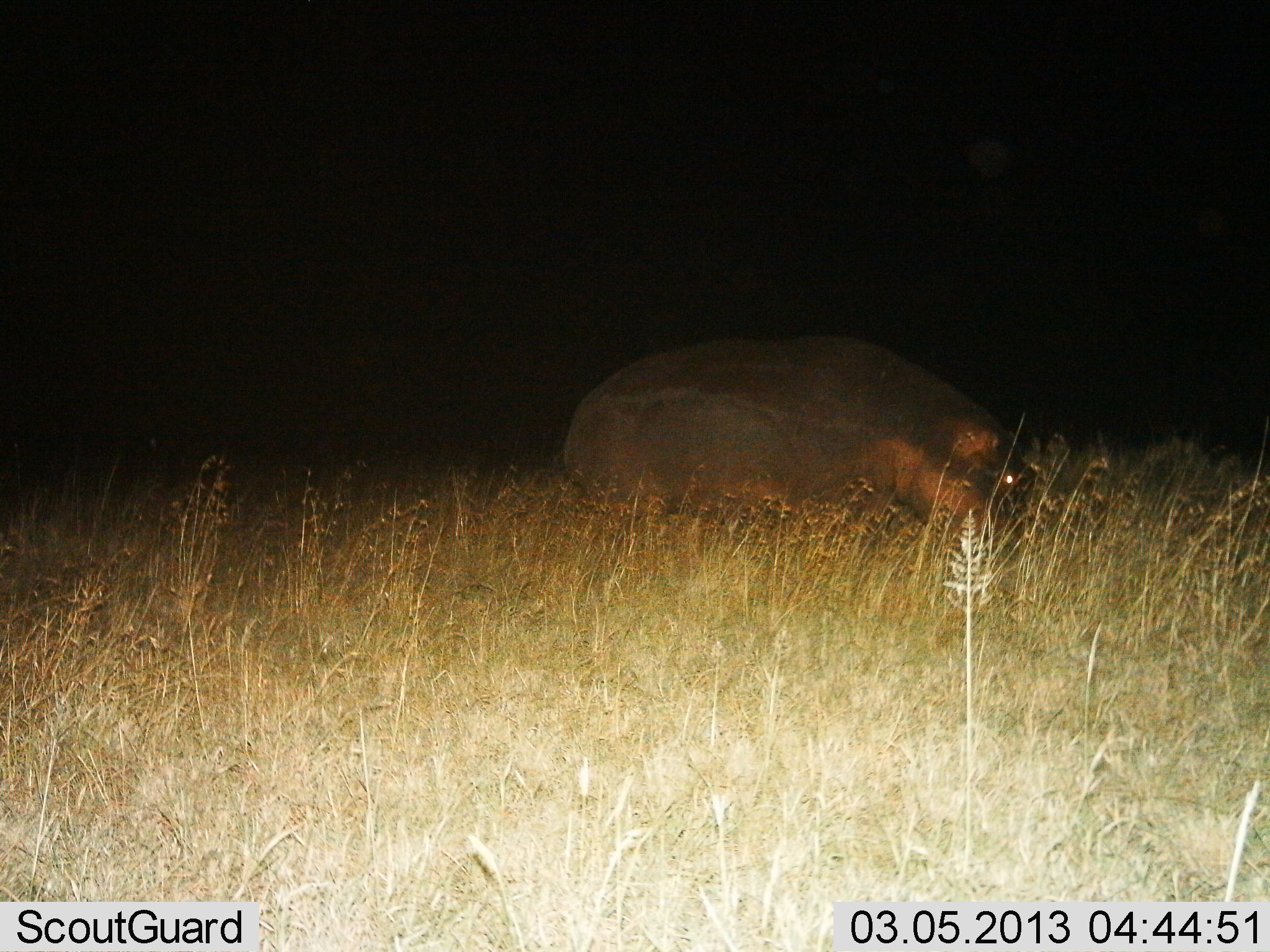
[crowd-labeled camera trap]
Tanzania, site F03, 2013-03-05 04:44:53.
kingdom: Animalia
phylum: Chordata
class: Mammalia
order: Artiodactyla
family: Hippopotamidae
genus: Hippopotamus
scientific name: Hippopotamus amphibius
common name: hippopotamus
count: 1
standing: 42%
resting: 11%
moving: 5%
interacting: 0%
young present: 0%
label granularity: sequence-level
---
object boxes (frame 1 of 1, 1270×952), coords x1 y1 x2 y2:
animal: 565 331 1035 563